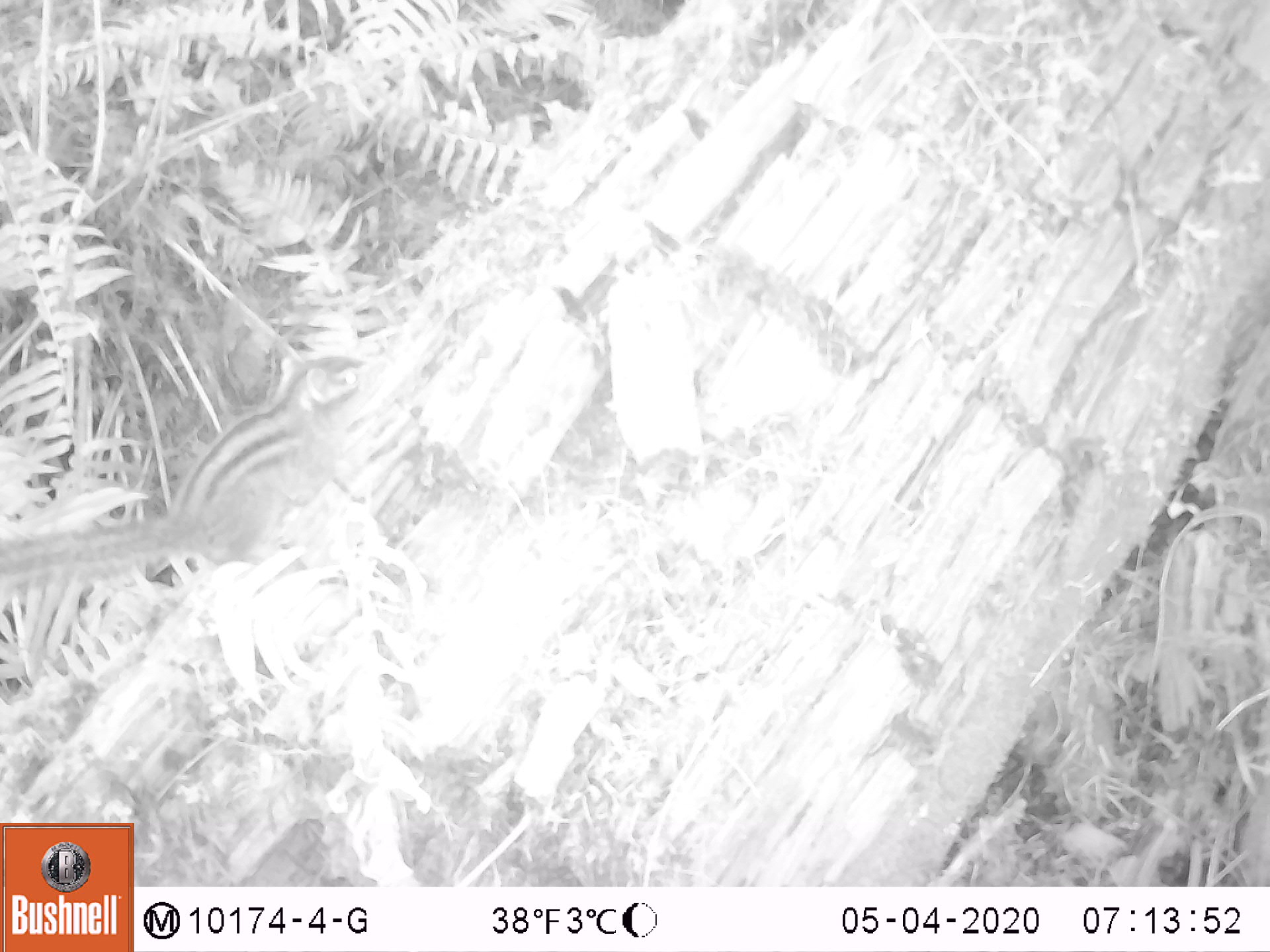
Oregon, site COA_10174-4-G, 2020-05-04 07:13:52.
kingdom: Animalia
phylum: Chordata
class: Mammalia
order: Rodentia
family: Sciuridae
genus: Neotamias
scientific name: Neotamias townsendii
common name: townsend's chipmunk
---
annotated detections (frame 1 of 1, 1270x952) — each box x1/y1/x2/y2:
townsend's chipmunk: 0/337/373/606